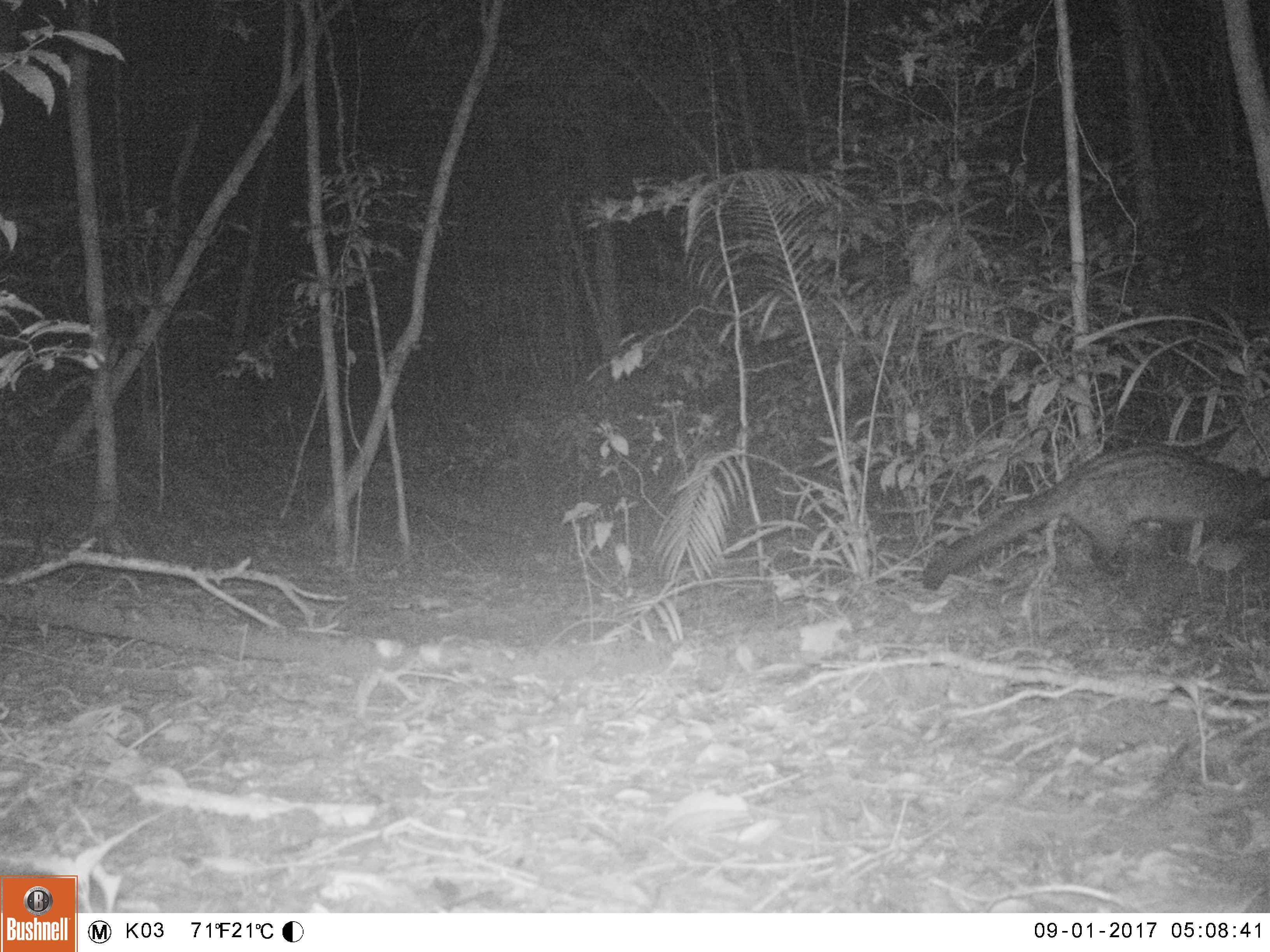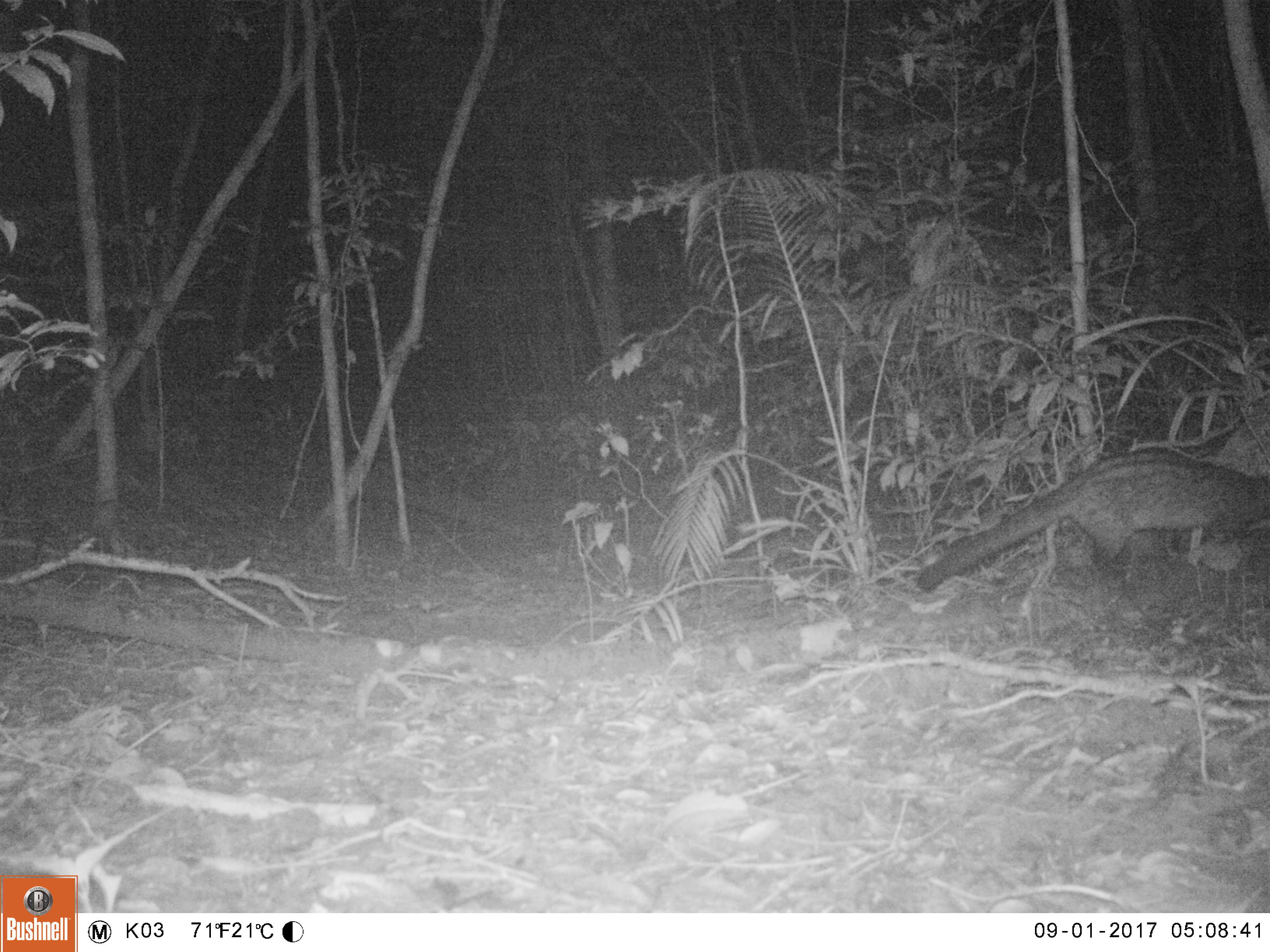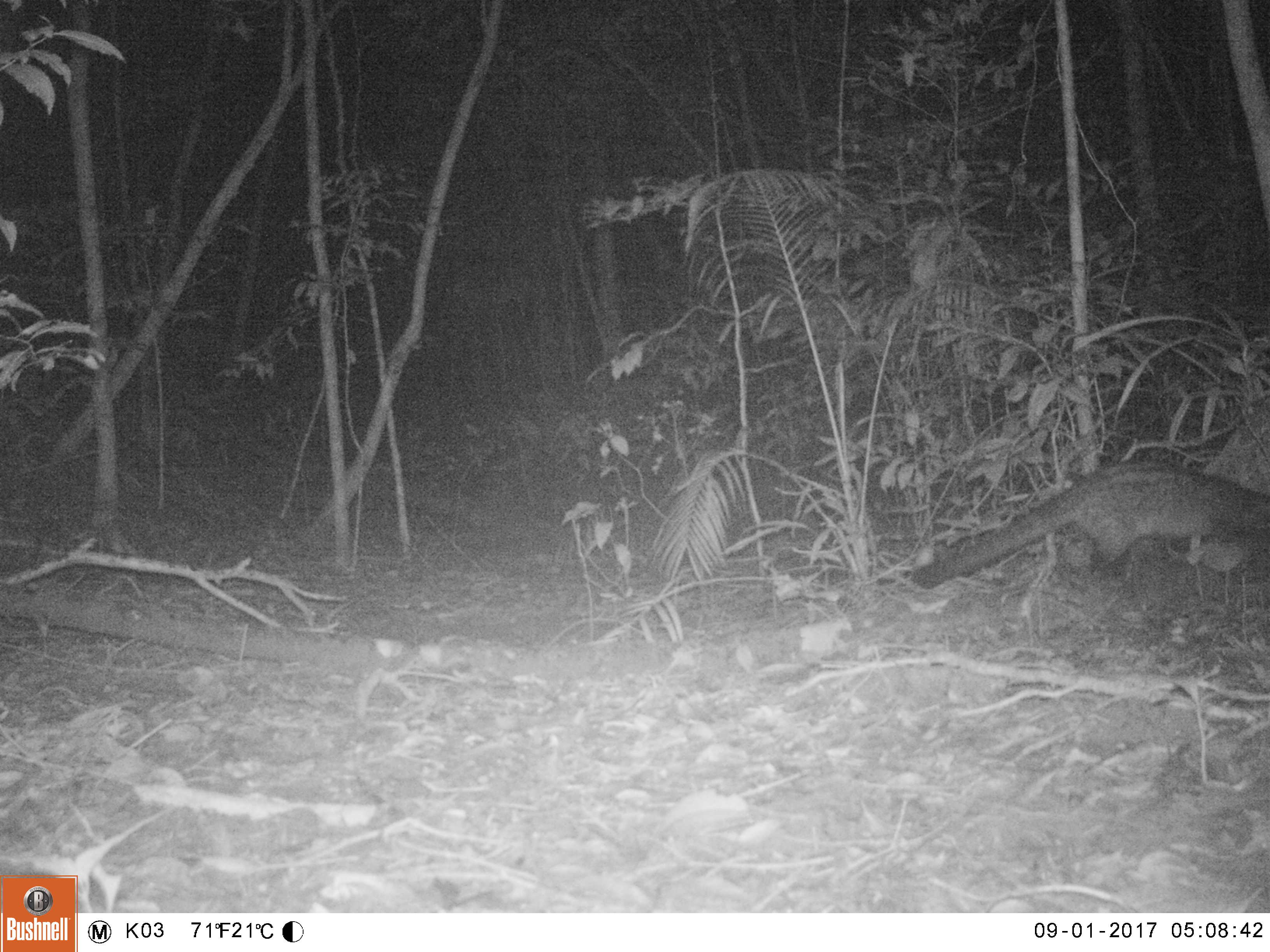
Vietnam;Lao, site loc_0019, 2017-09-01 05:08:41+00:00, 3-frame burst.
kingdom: Animalia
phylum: Chordata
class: Mammalia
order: Carnivora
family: Viverridae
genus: Paradoxurus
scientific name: Paradoxurus hermaphroditus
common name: common palm civet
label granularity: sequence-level